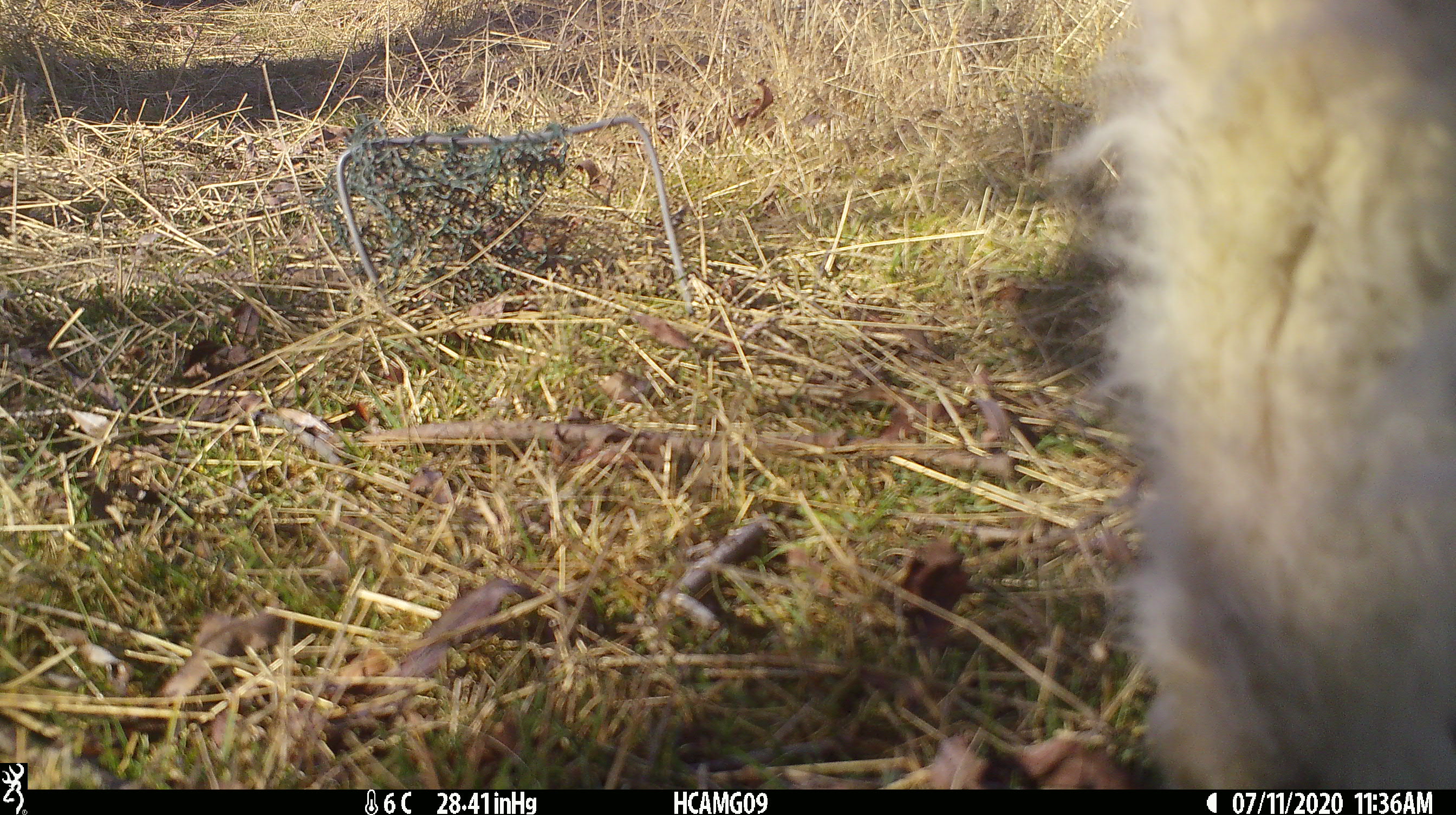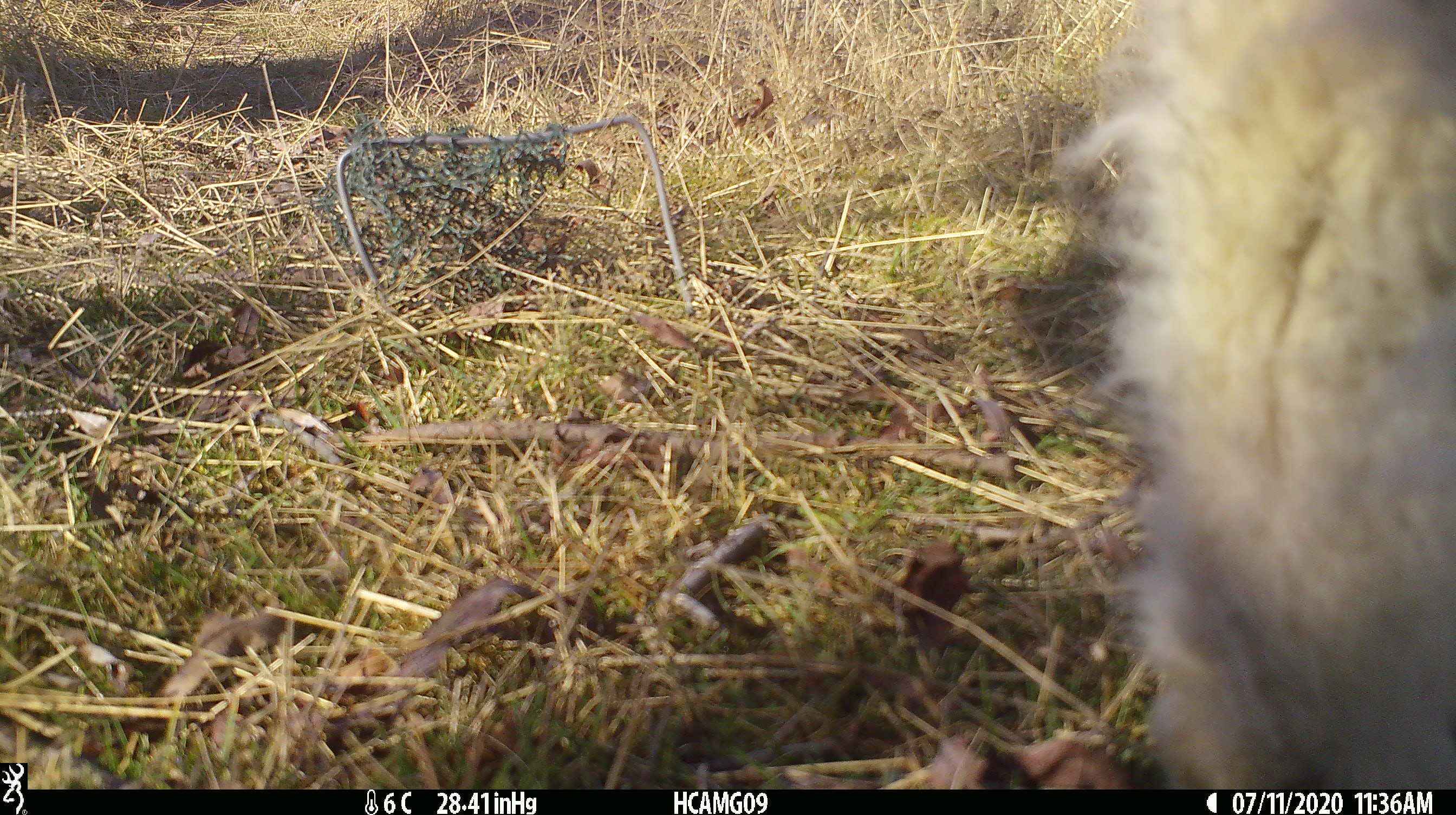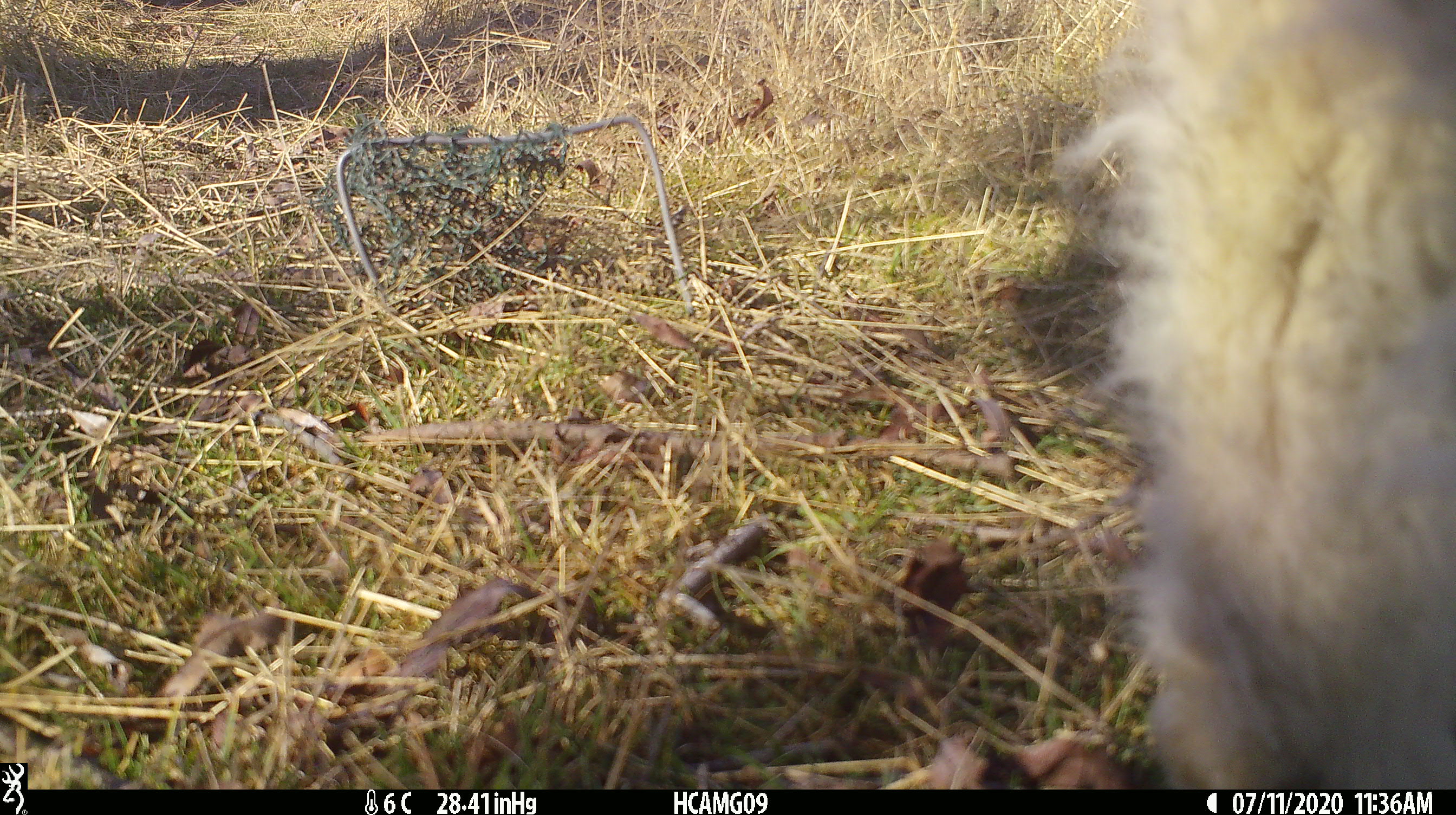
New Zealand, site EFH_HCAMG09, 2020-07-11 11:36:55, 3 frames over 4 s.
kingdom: Animalia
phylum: Chordata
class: Mammalia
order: Artiodactyla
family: Bovidae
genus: Ovis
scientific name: Ovis aries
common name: domestic sheep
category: sheep